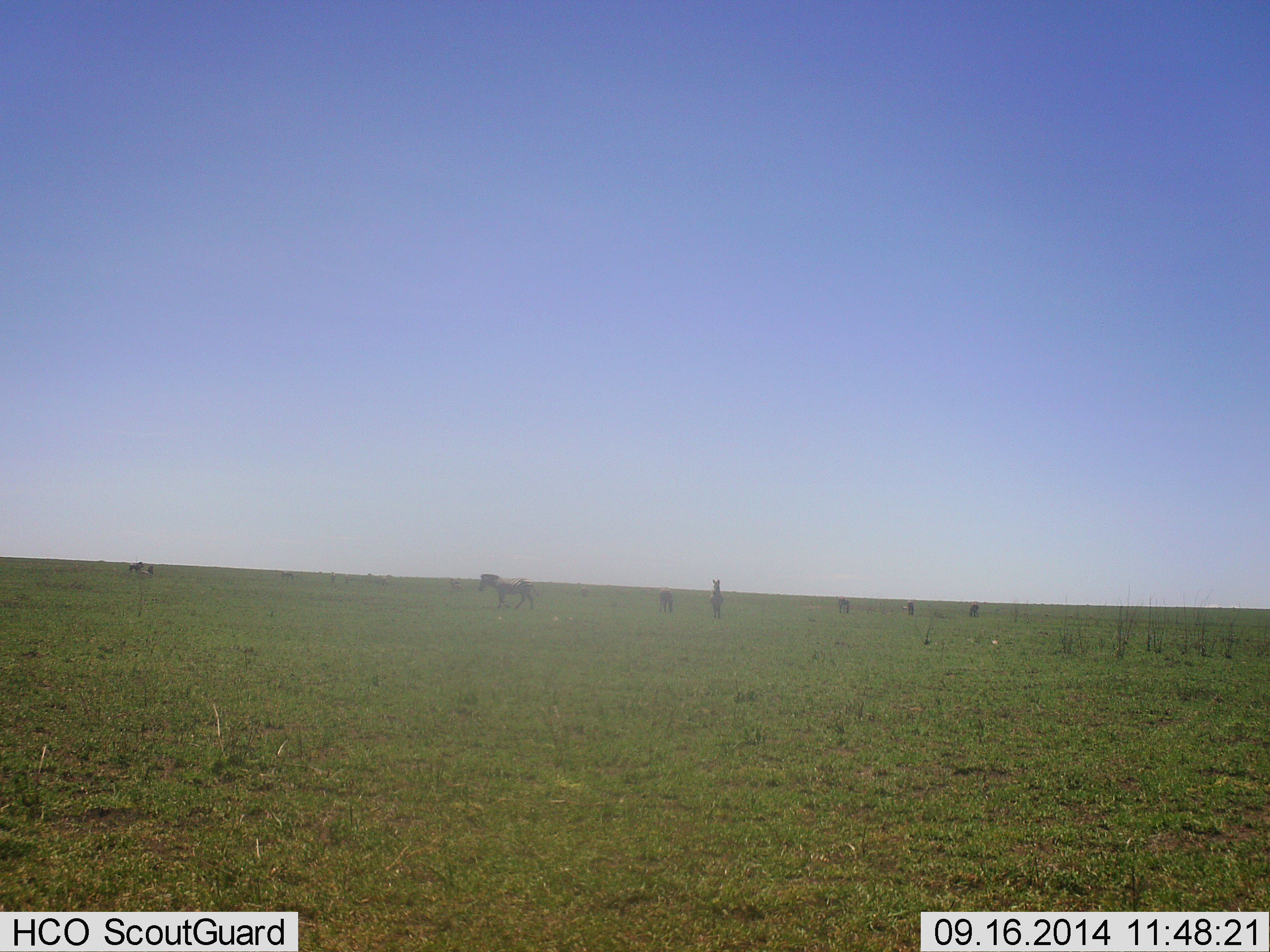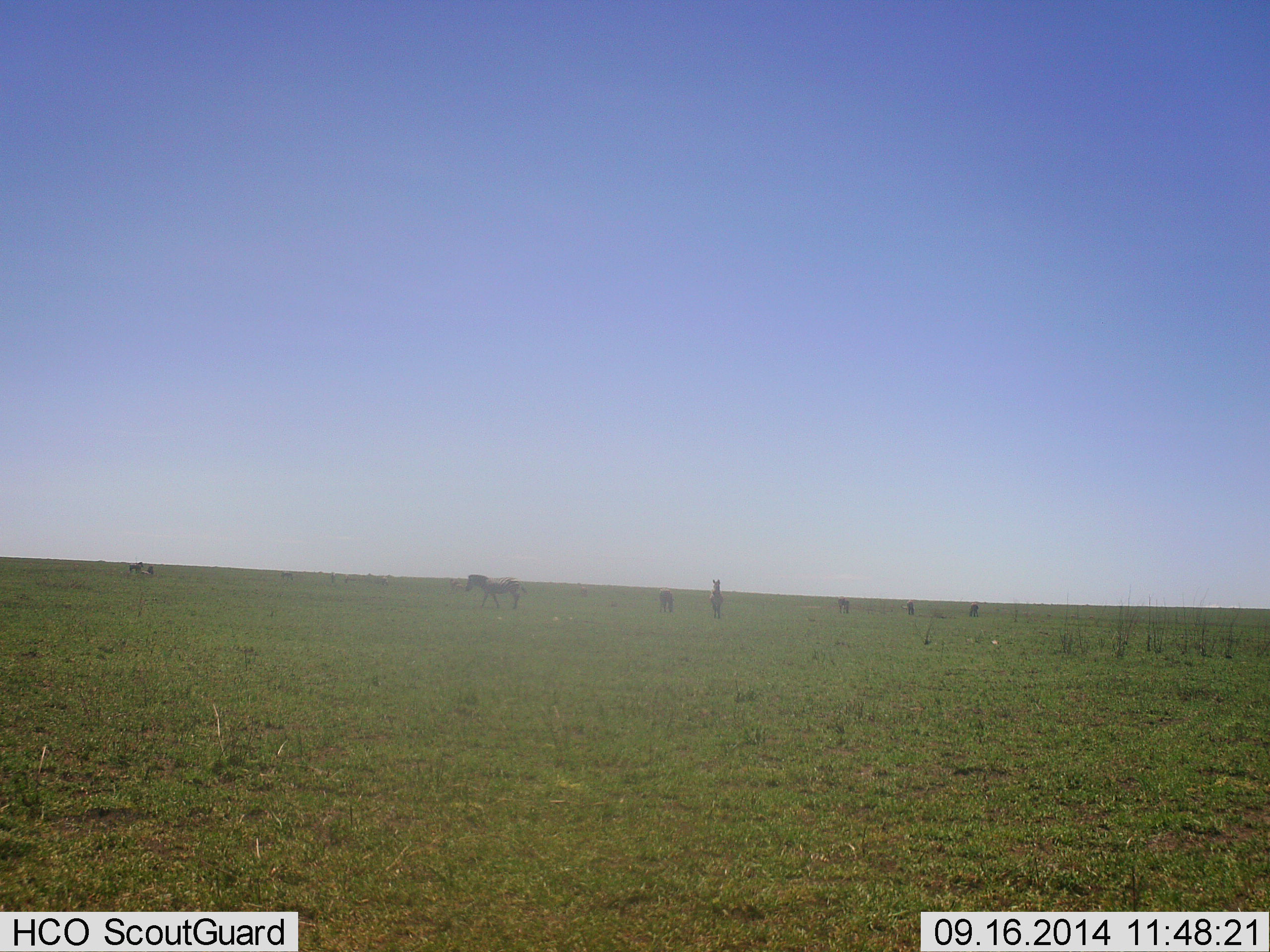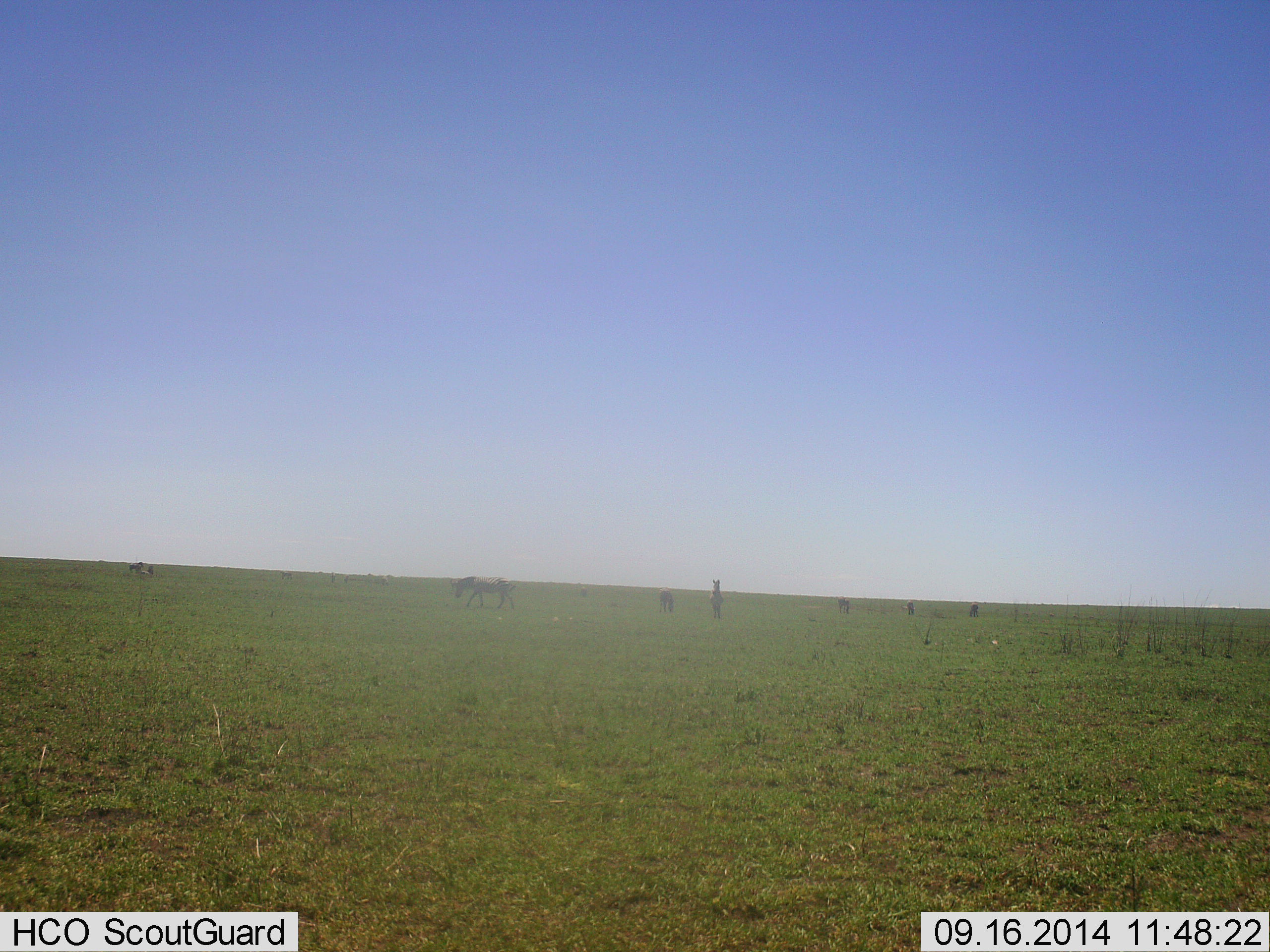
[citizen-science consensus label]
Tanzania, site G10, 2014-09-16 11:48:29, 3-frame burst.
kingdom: Animalia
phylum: Chordata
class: Mammalia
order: Perissodactyla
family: Equidae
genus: Equus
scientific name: Equus quagga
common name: plains zebra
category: zebra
Zebra (plains zebra) (Equus quagga), count 7. Behavior (volunteer vote fractions): standing 50%, resting 0%, moving 100%, interacting 10%. Young present (vote fraction): 0%. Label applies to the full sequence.